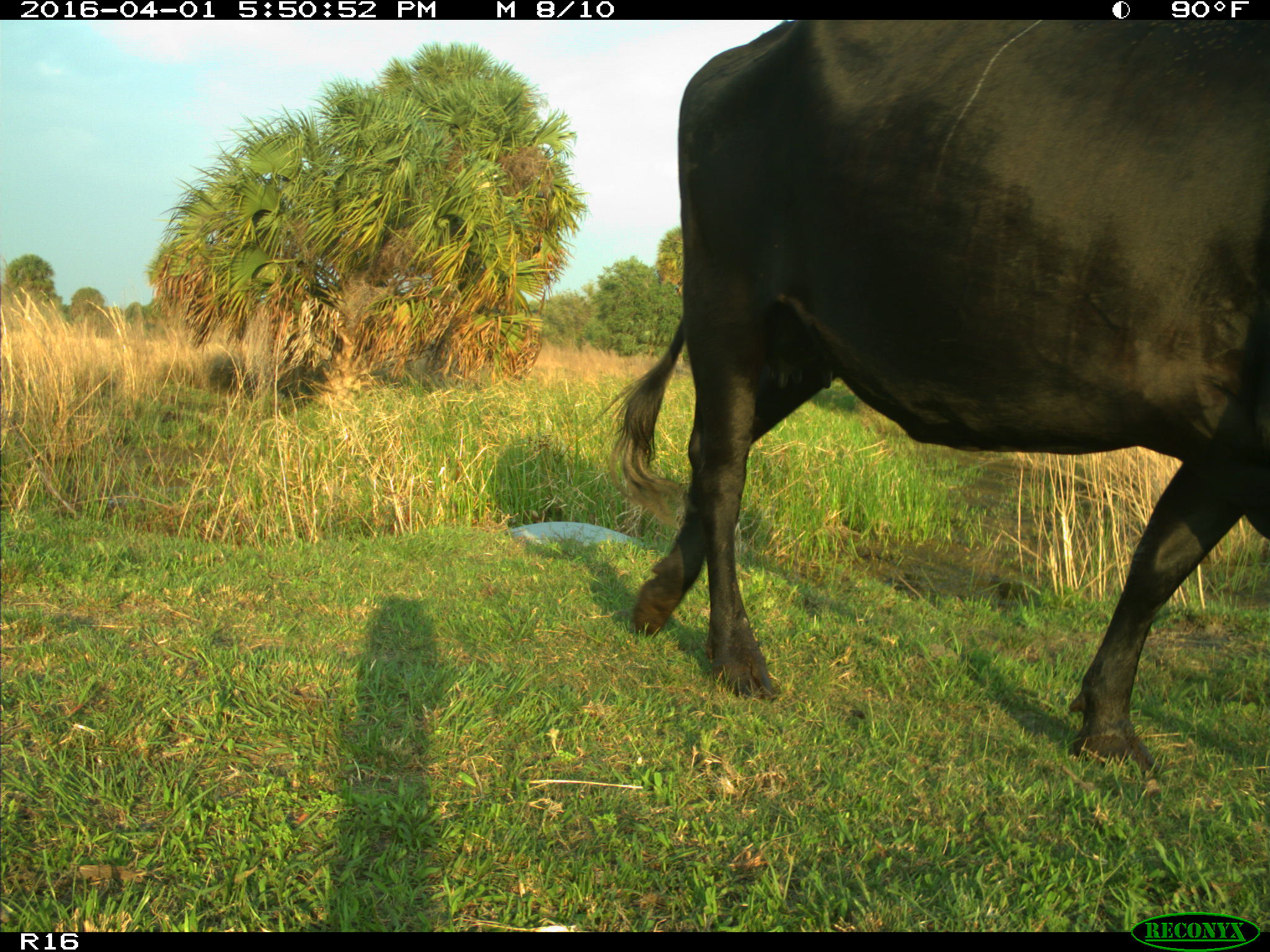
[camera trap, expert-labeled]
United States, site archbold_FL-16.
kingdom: Animalia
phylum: Chordata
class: Mammalia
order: Artiodactyla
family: Bovidae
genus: Bos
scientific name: Bos taurus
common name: domestic cow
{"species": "Bos taurus (domestic cow)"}